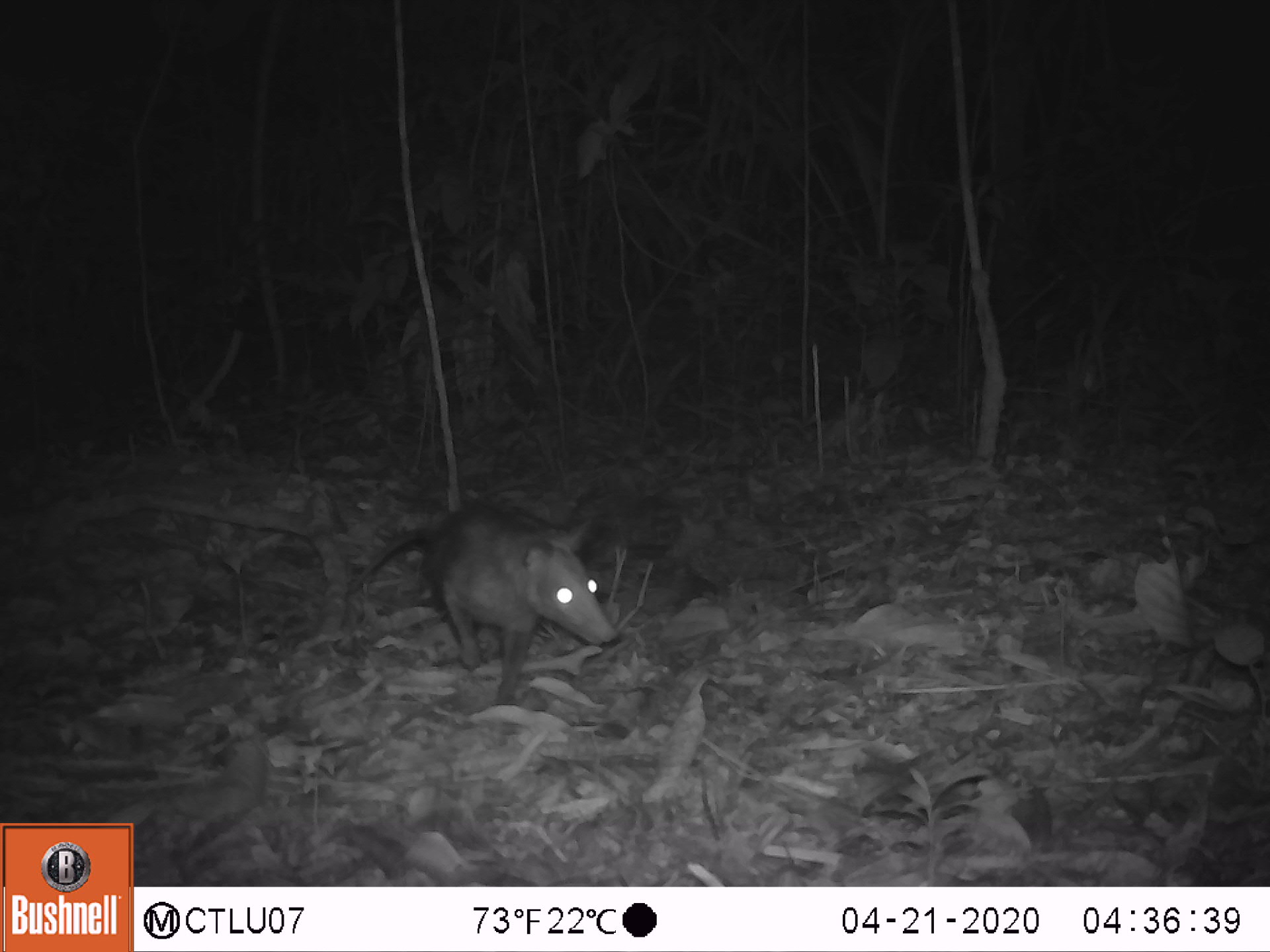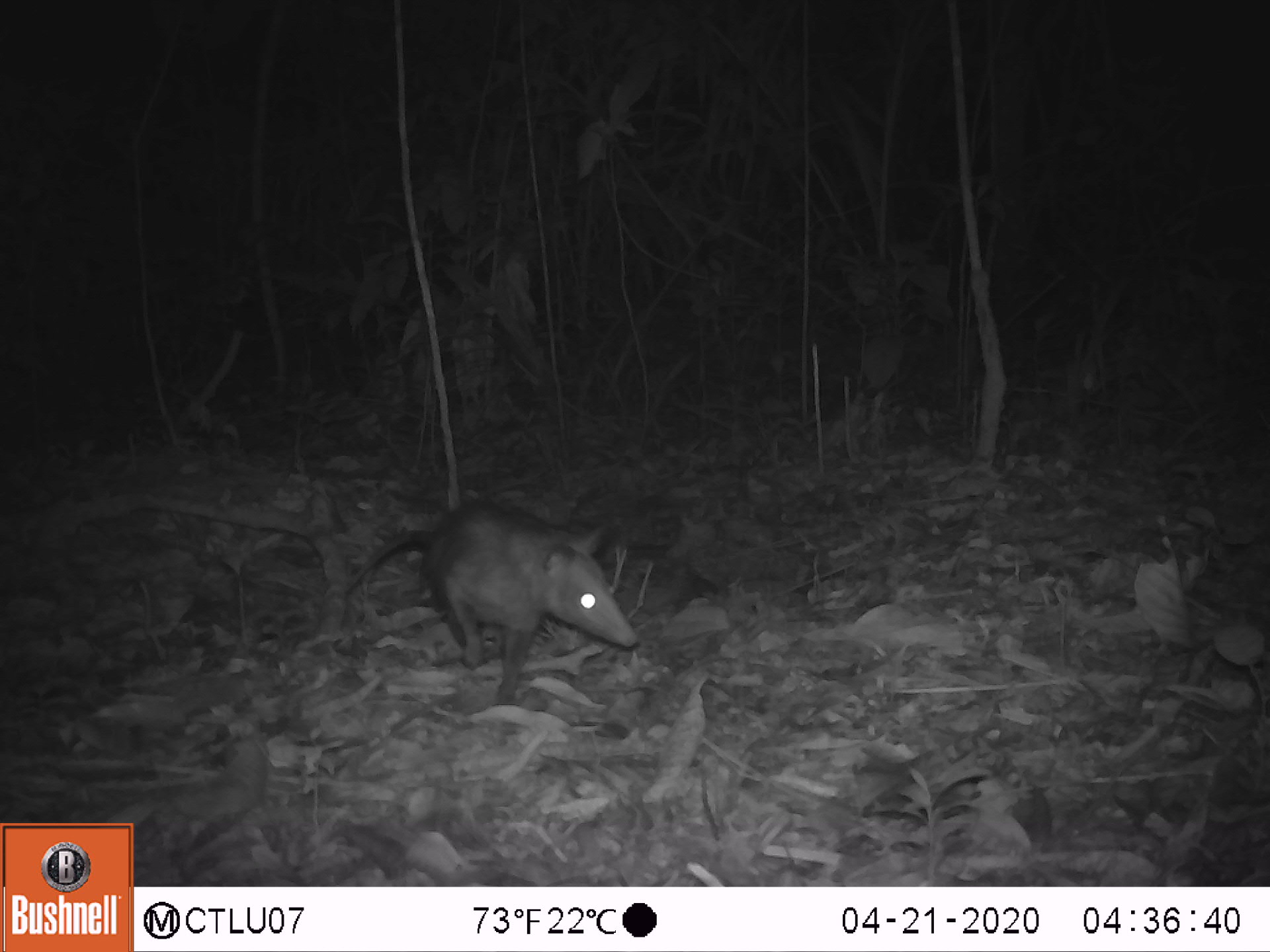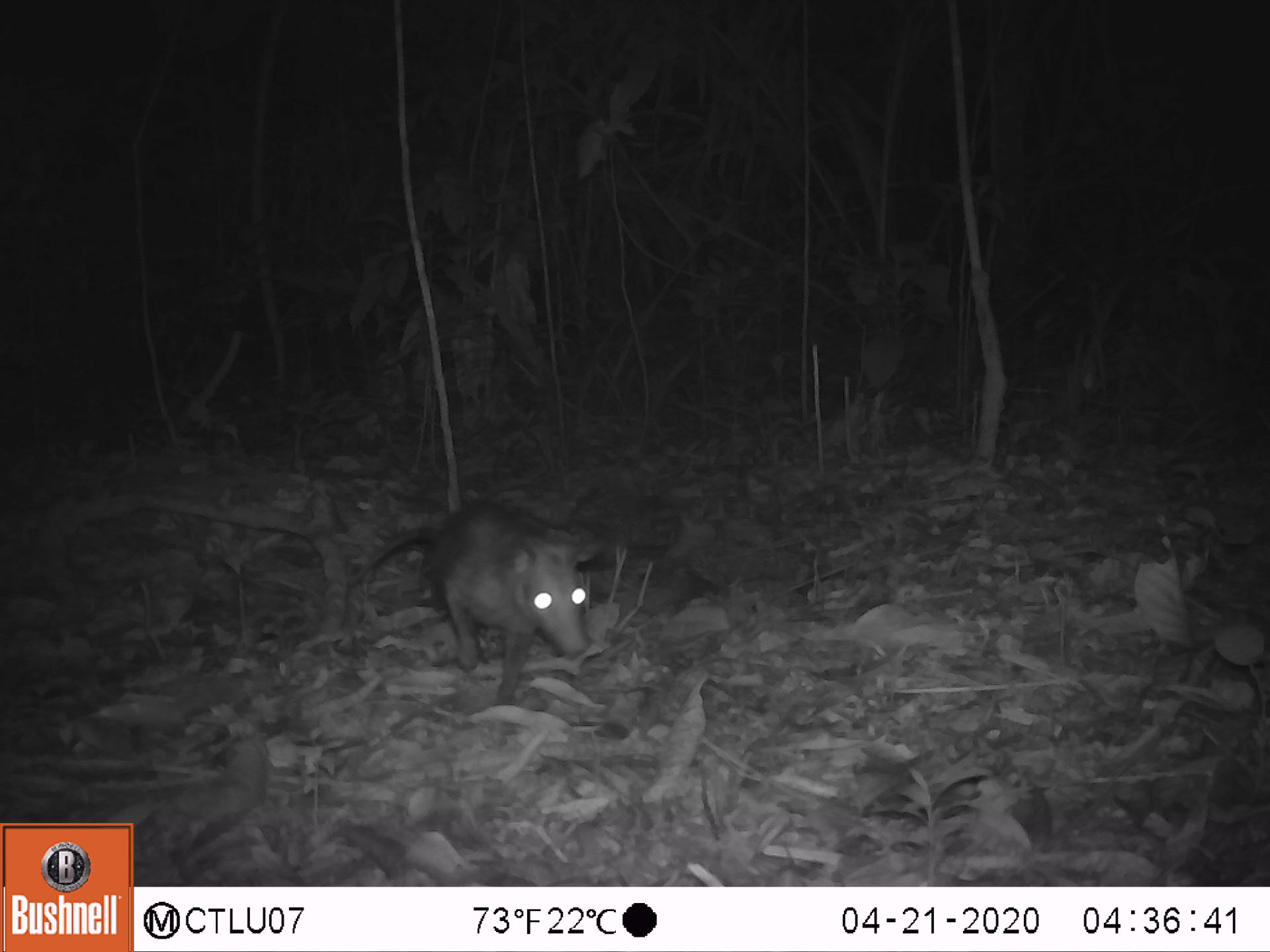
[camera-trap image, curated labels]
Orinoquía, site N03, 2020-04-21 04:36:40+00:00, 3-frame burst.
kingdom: Animalia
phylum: Chordata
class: Mammalia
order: Didelphimorphia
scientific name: Didelphimorphia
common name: possum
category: unknown possum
Unknown possum (possum) (Didelphimorphia).